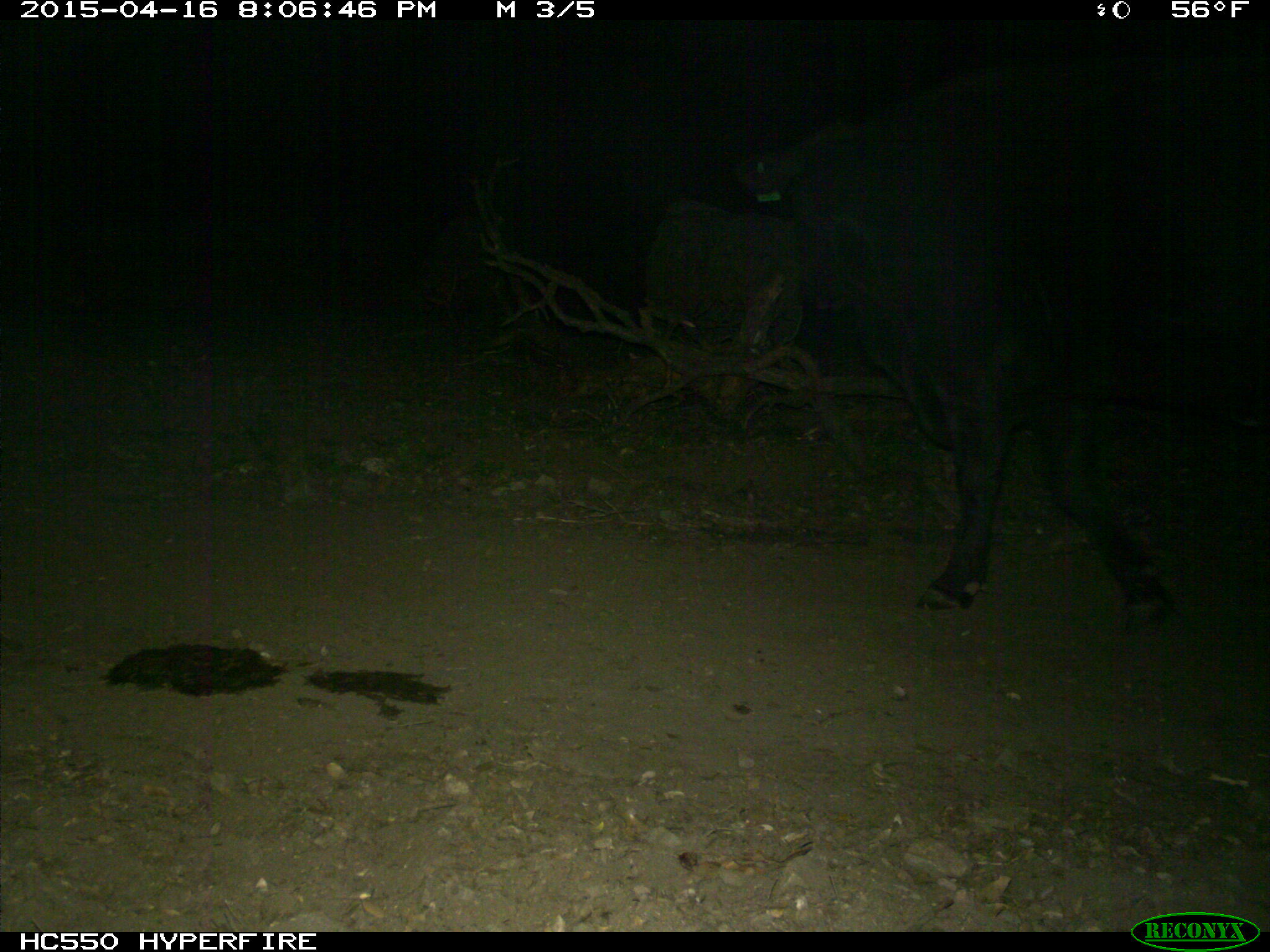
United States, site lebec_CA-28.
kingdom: Animalia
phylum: Chordata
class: Mammalia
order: Artiodactyla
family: Bovidae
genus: Bos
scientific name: Bos taurus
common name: domestic cow